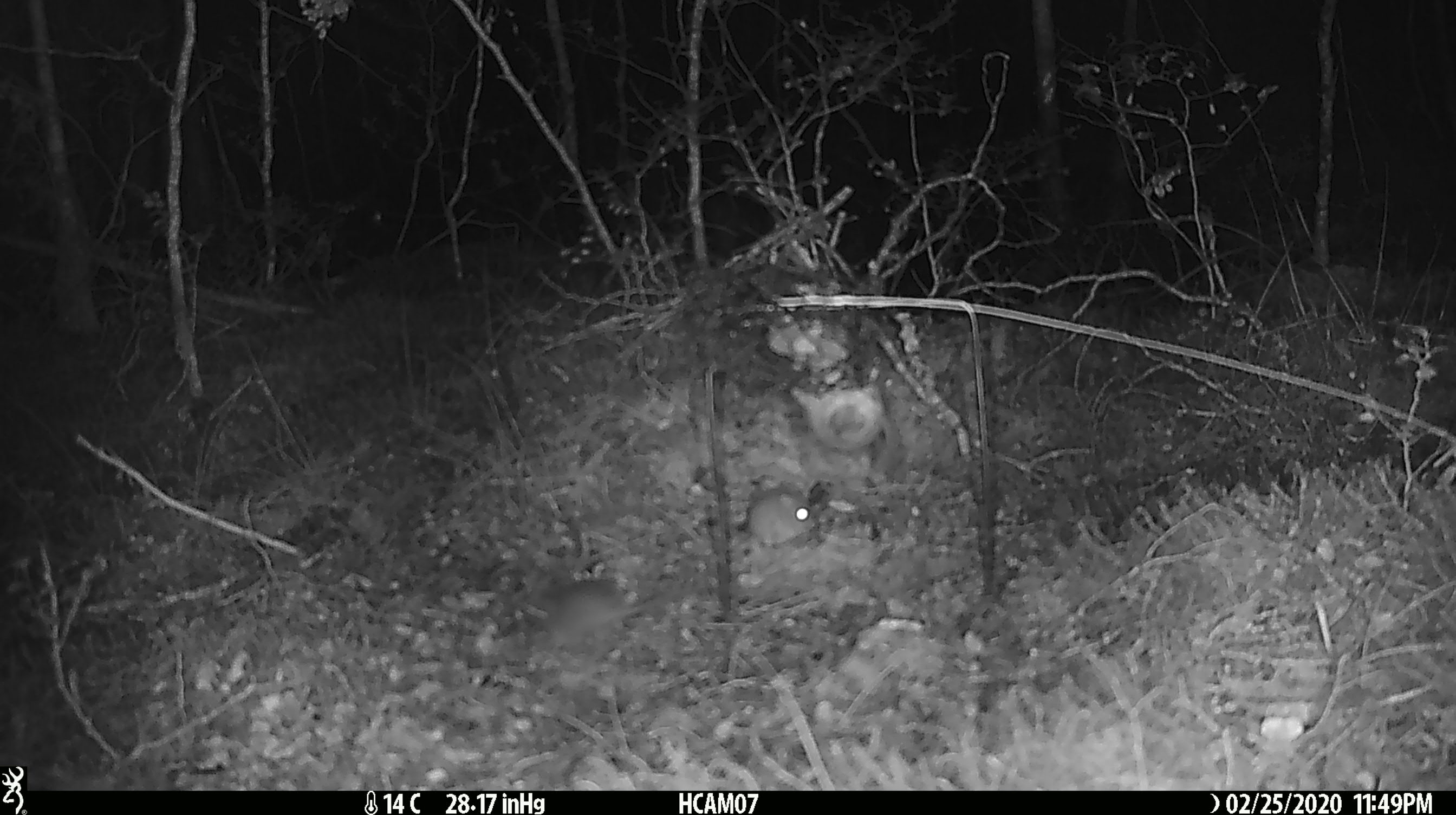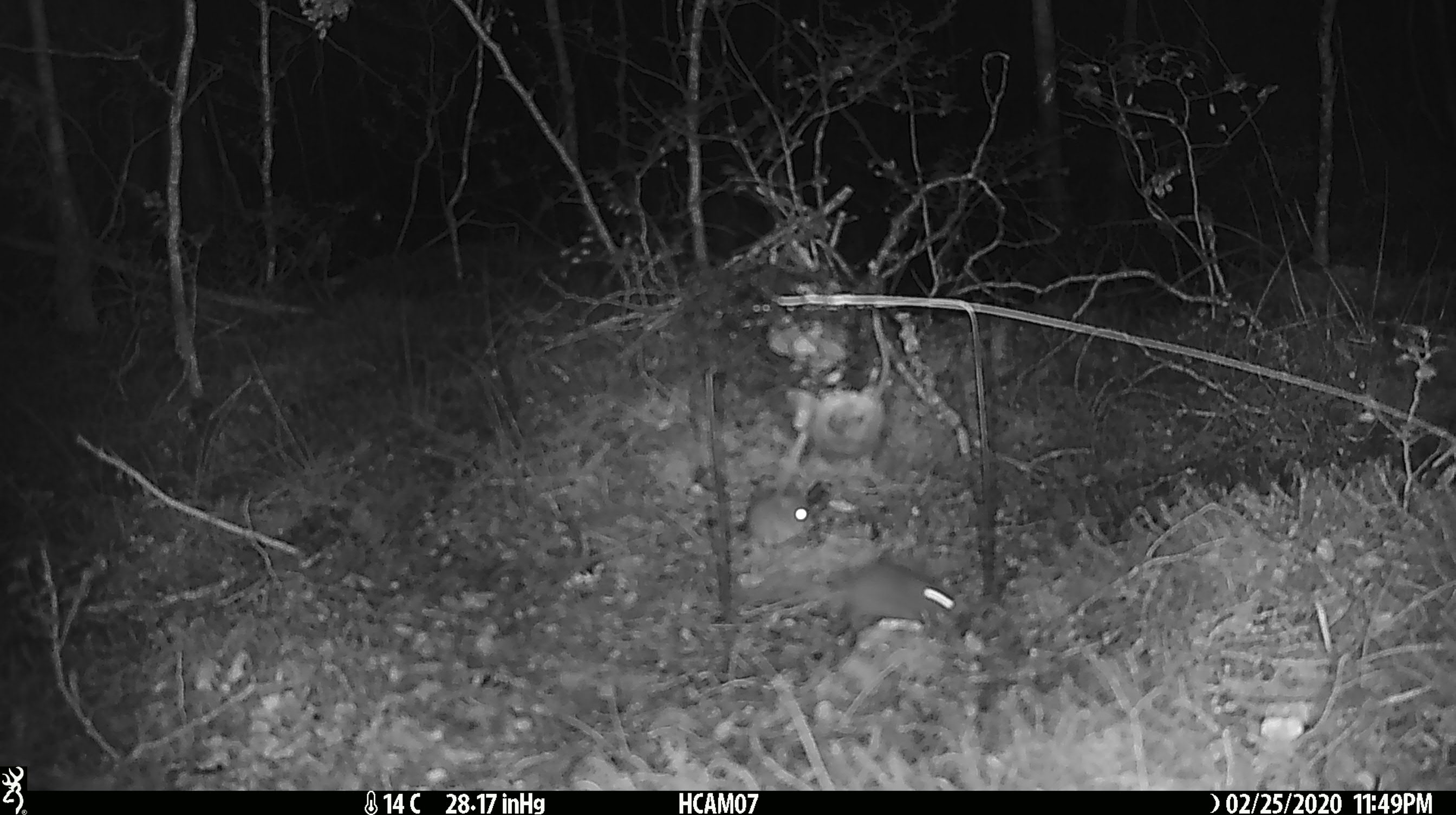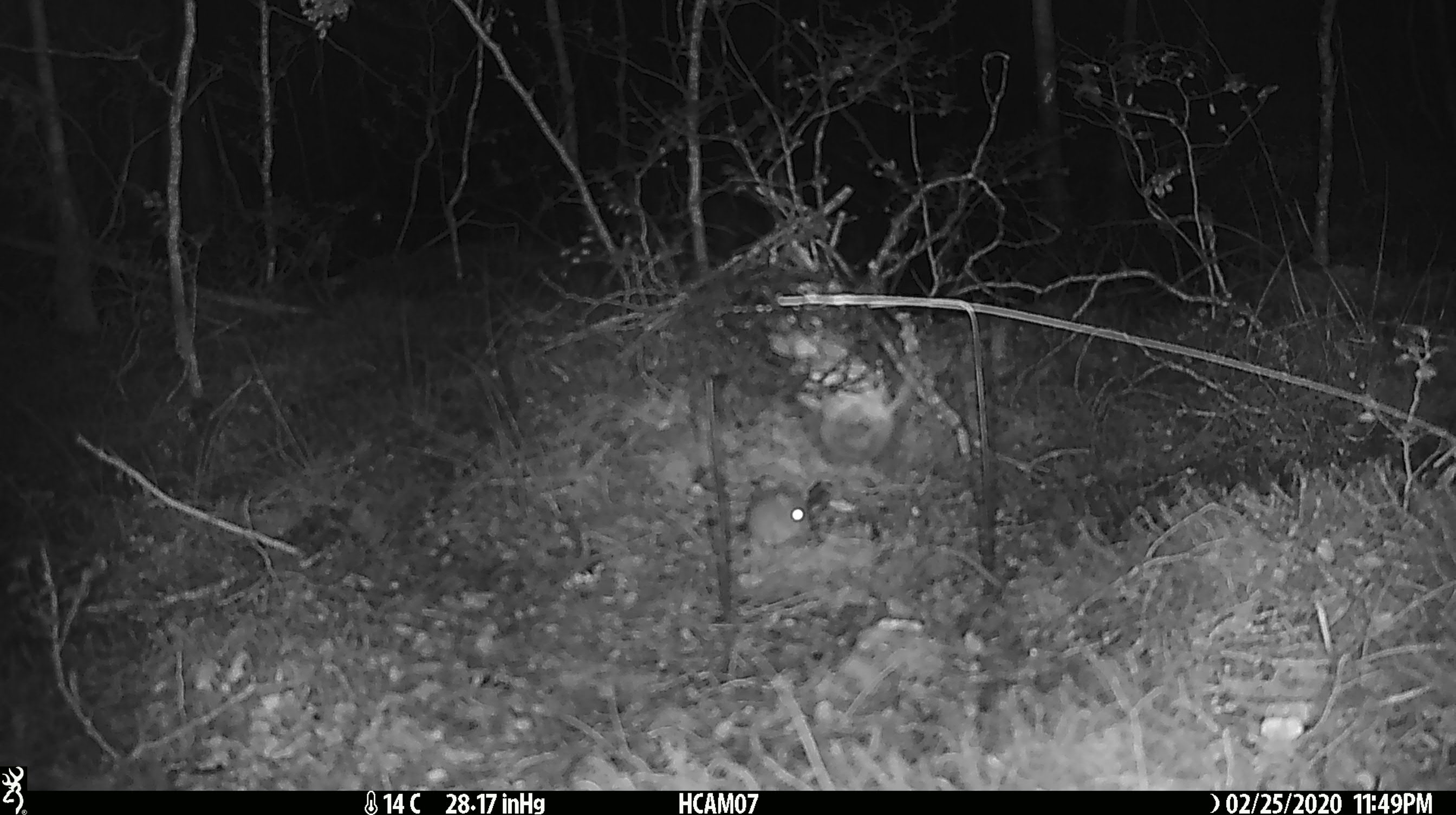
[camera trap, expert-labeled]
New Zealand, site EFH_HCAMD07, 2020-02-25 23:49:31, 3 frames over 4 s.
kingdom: Animalia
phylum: Chordata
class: Mammalia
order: Rodentia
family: Muridae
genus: Mus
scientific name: Mus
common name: mouse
Mouse (Mus).